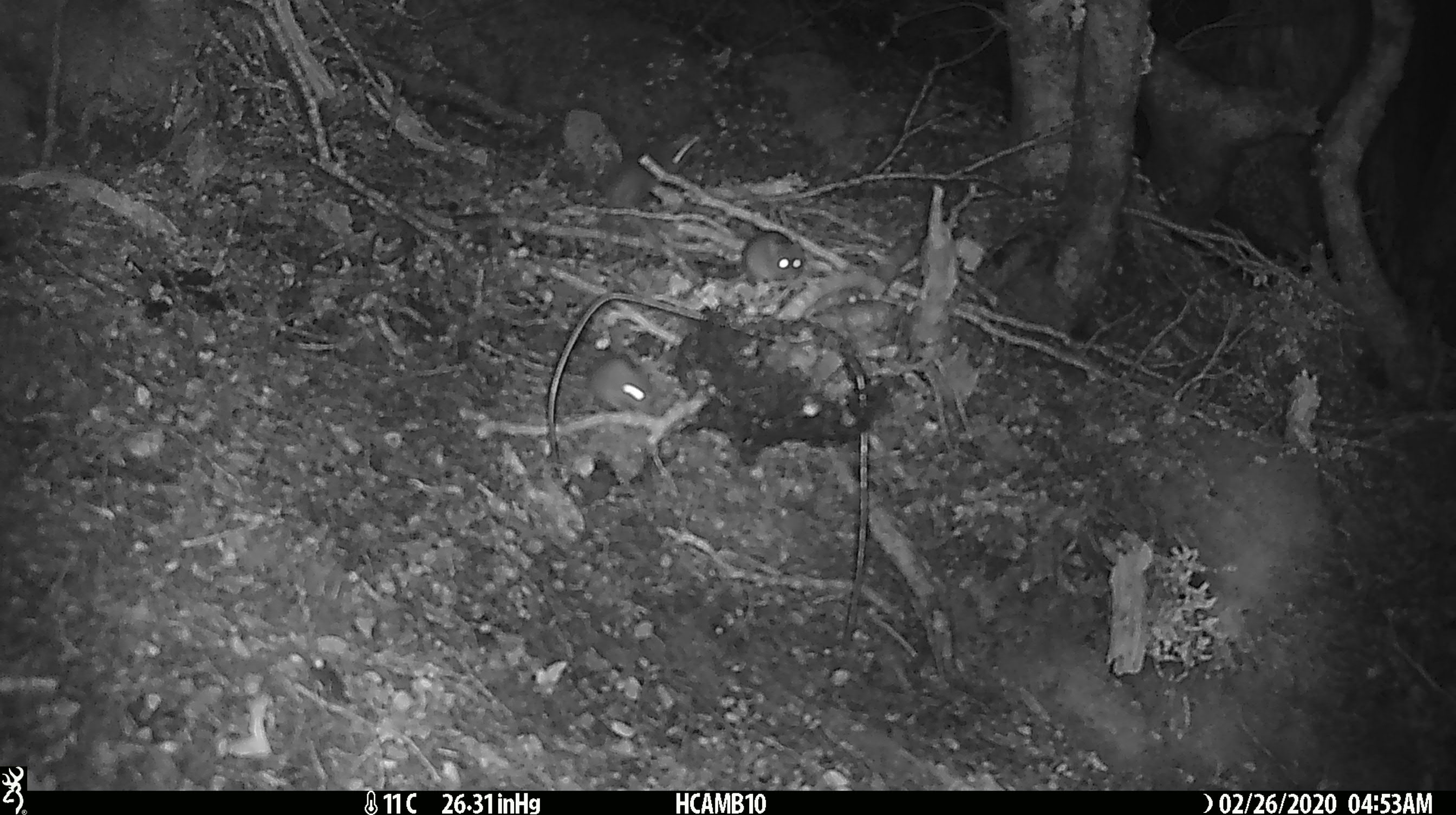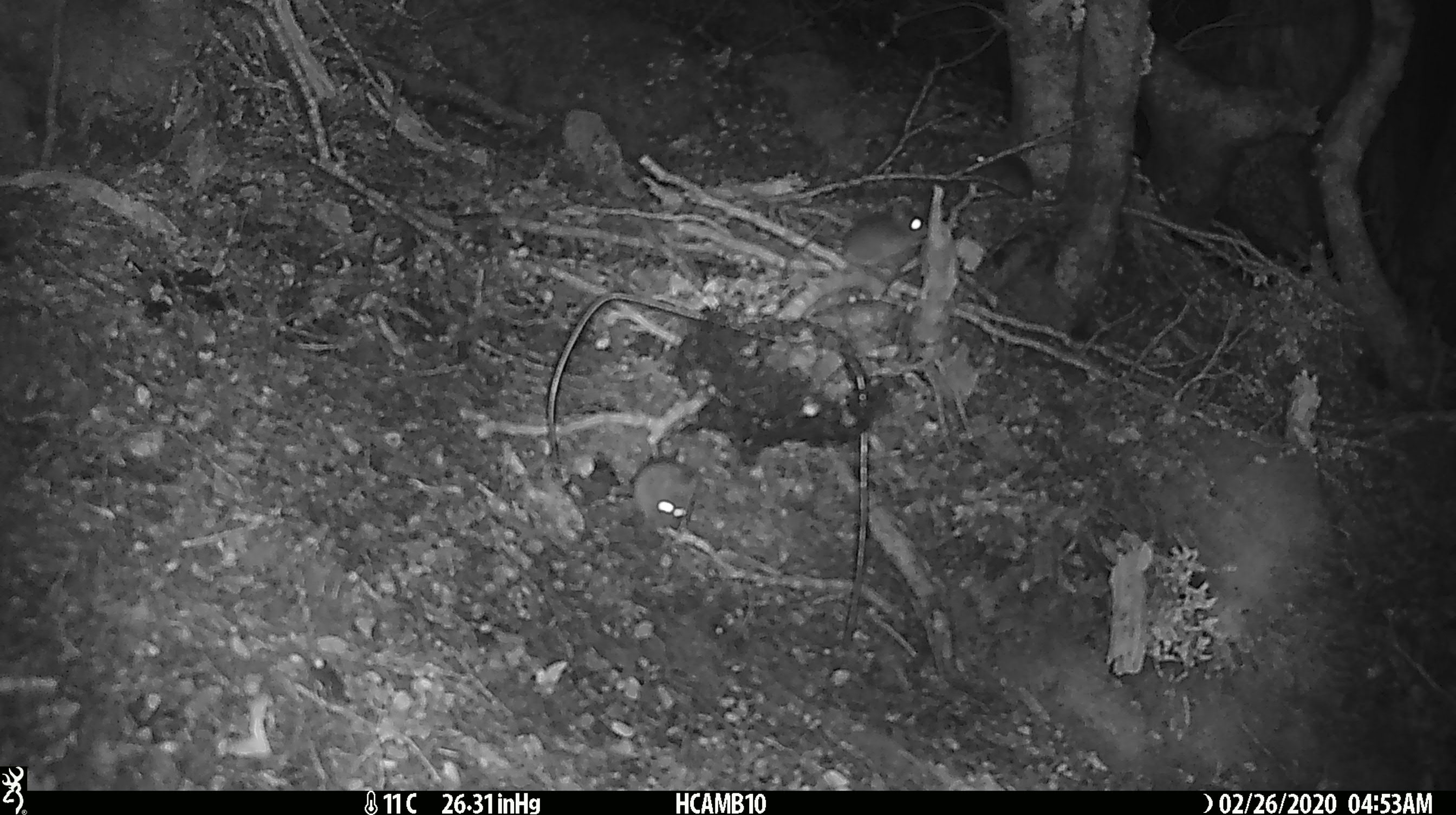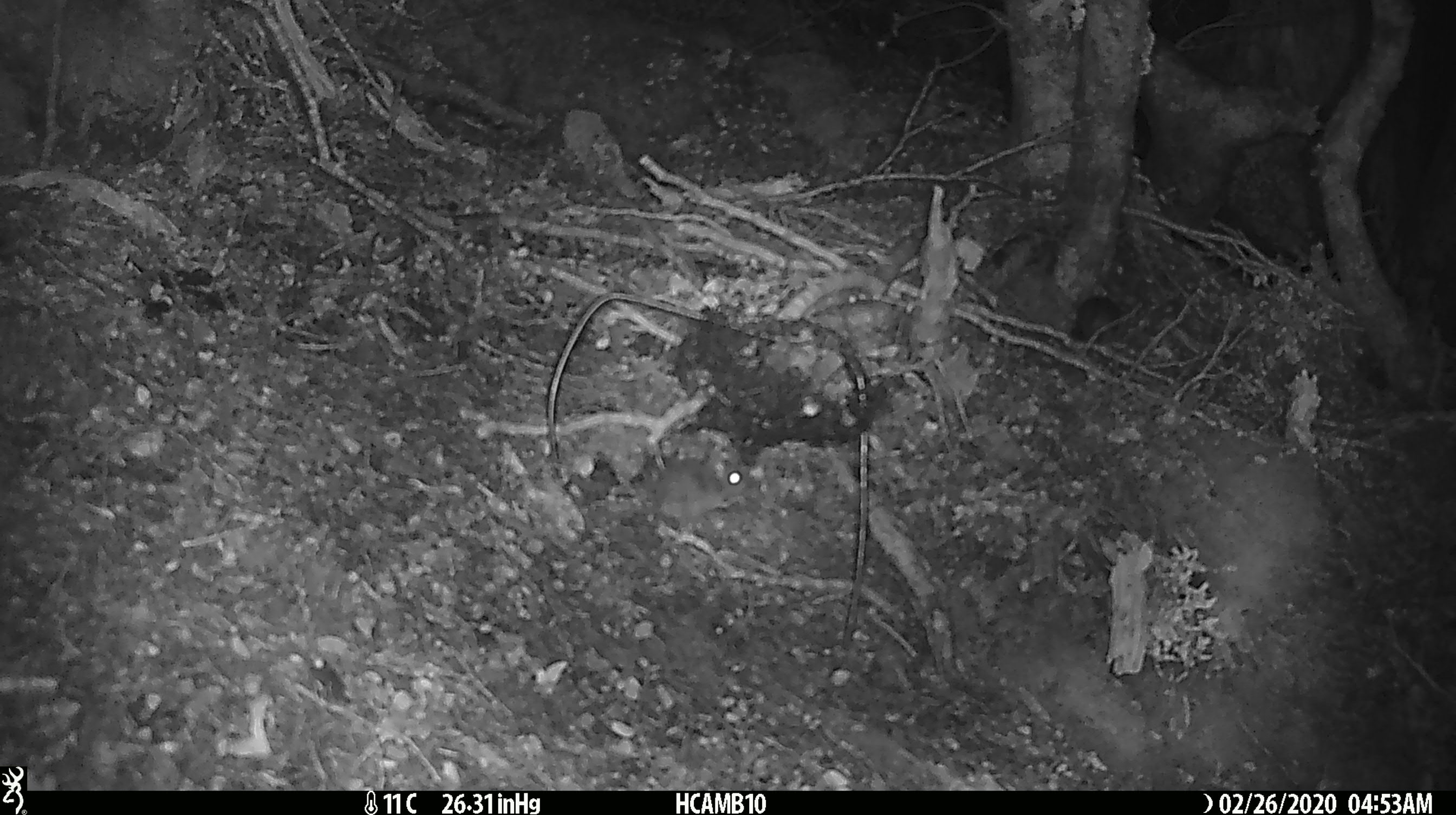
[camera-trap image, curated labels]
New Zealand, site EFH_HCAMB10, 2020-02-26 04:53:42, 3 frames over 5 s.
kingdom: Animalia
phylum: Chordata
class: Mammalia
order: Rodentia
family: Muridae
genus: Mus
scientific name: Mus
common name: mouse